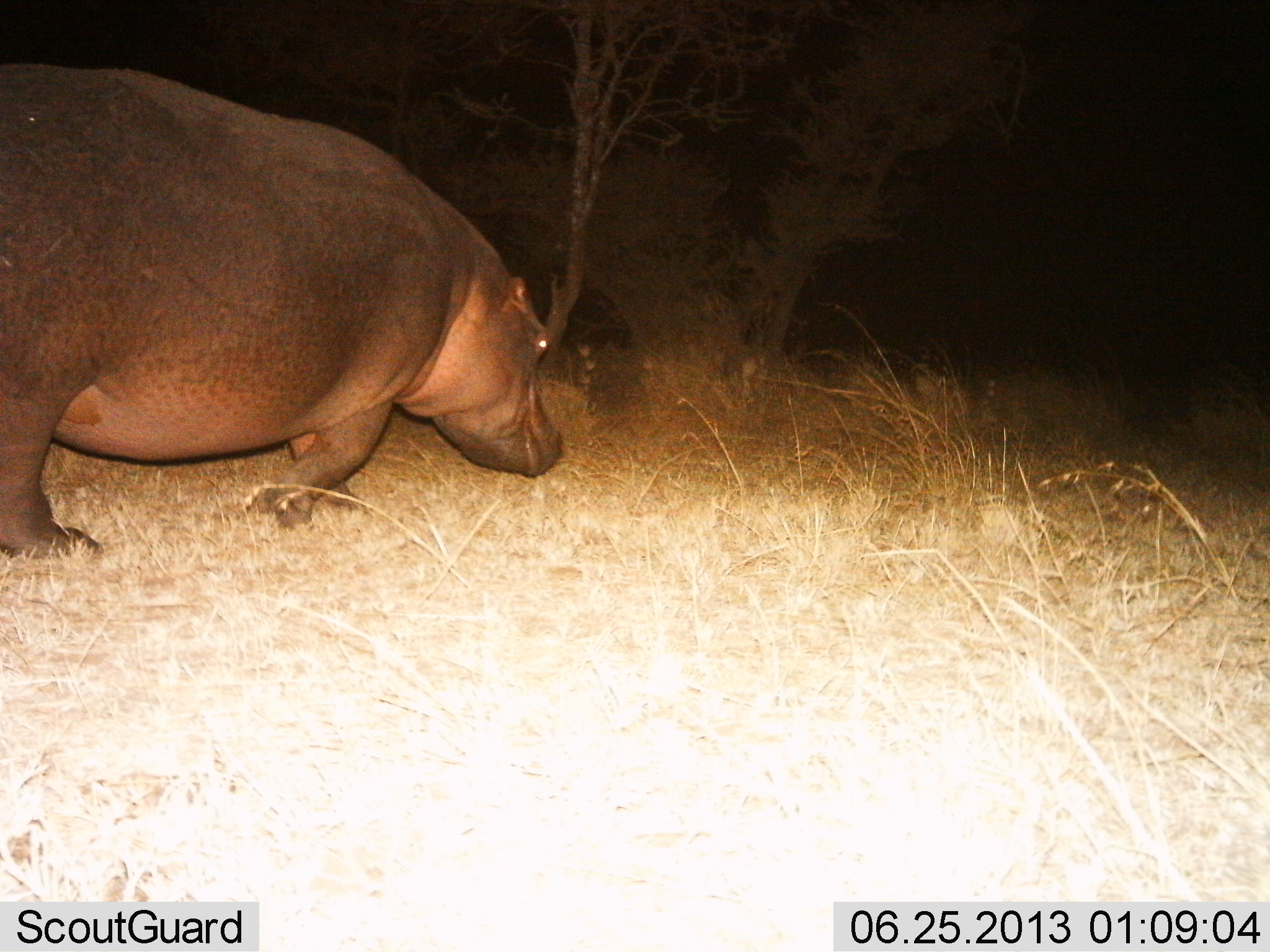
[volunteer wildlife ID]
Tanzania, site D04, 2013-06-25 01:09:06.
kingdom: Animalia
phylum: Chordata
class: Mammalia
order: Artiodactyla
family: Hippopotamidae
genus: Hippopotamus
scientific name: Hippopotamus amphibius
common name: hippopotamus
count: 1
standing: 3%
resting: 0%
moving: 93%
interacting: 0%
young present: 0%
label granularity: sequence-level